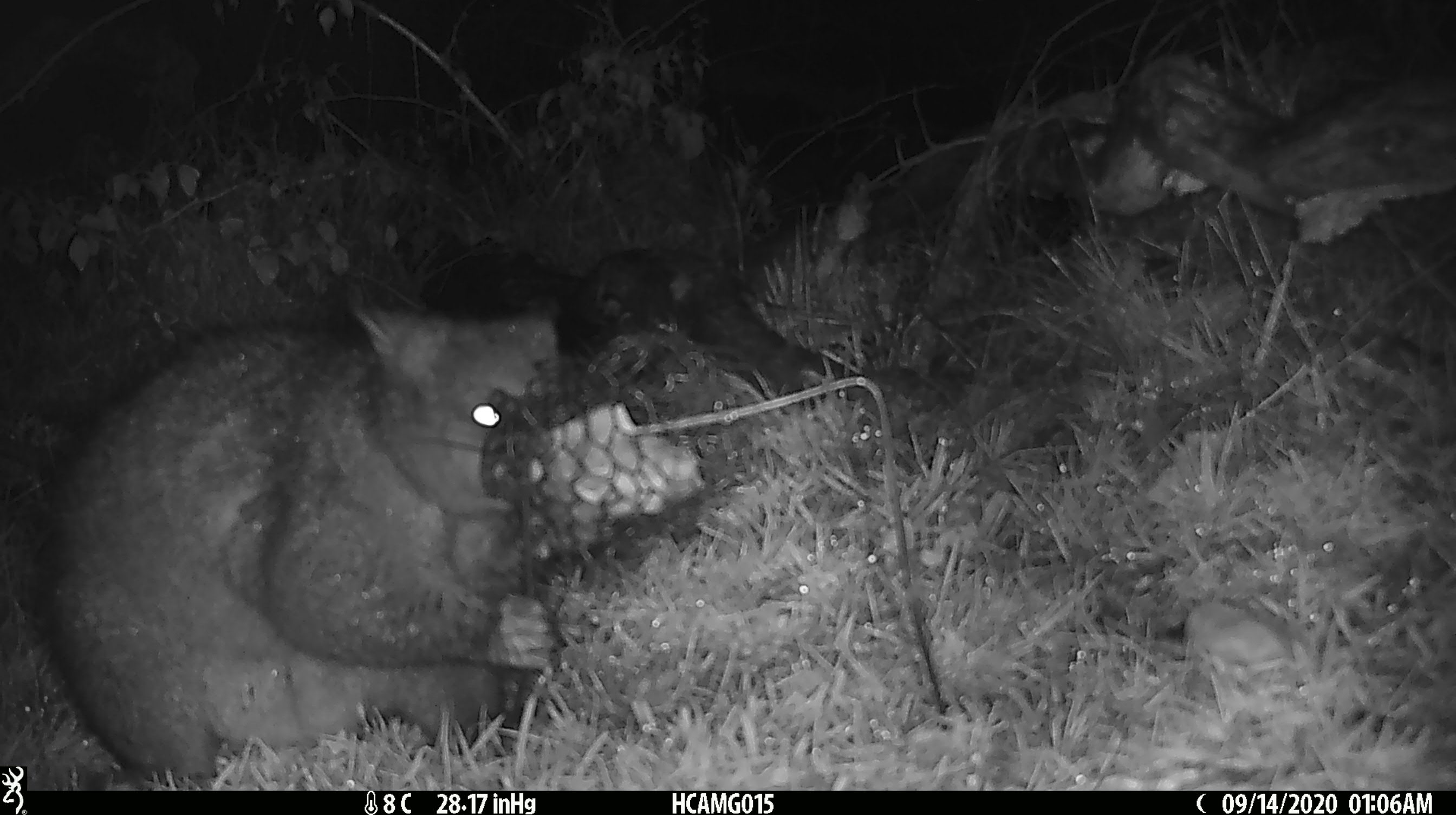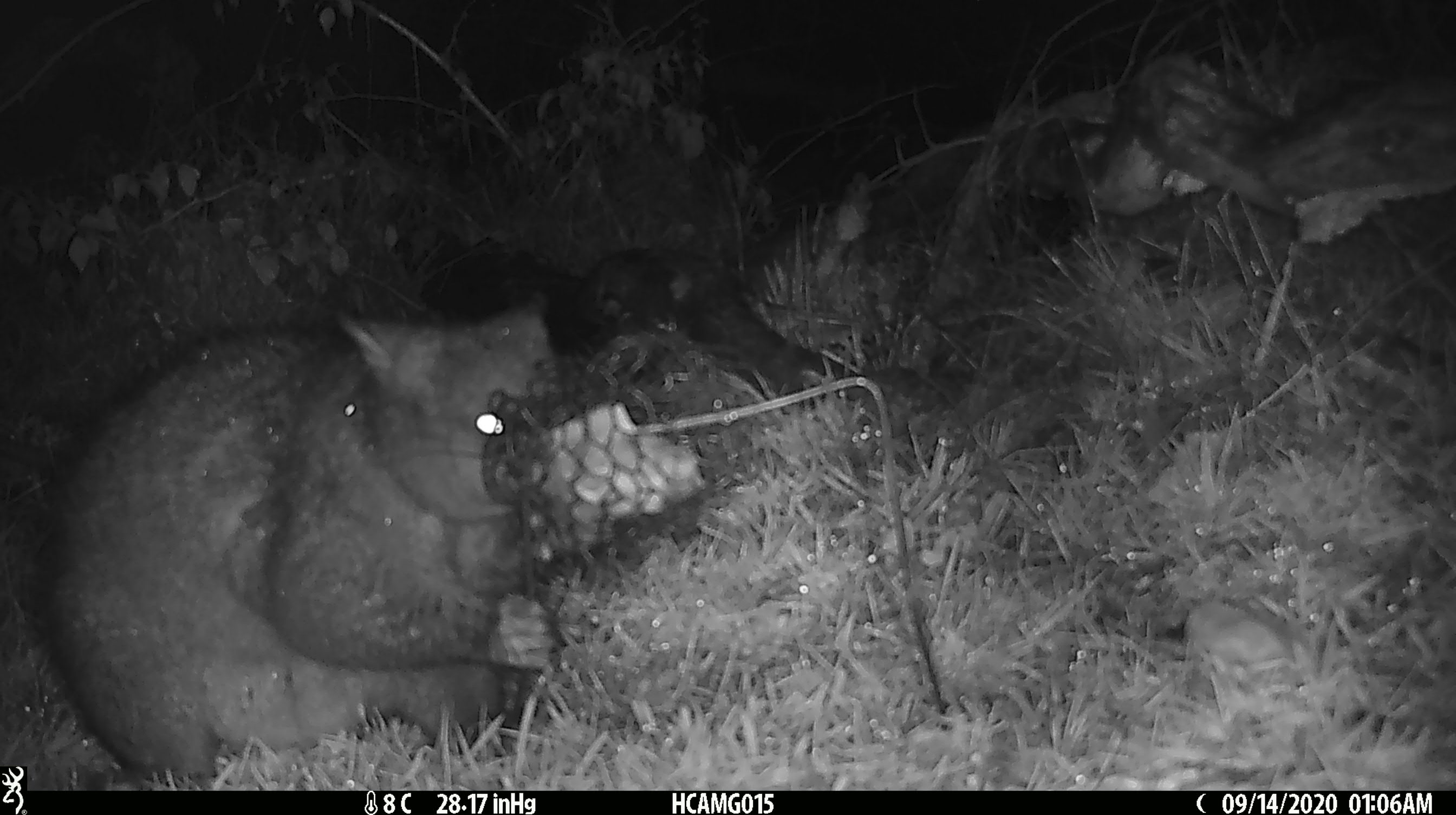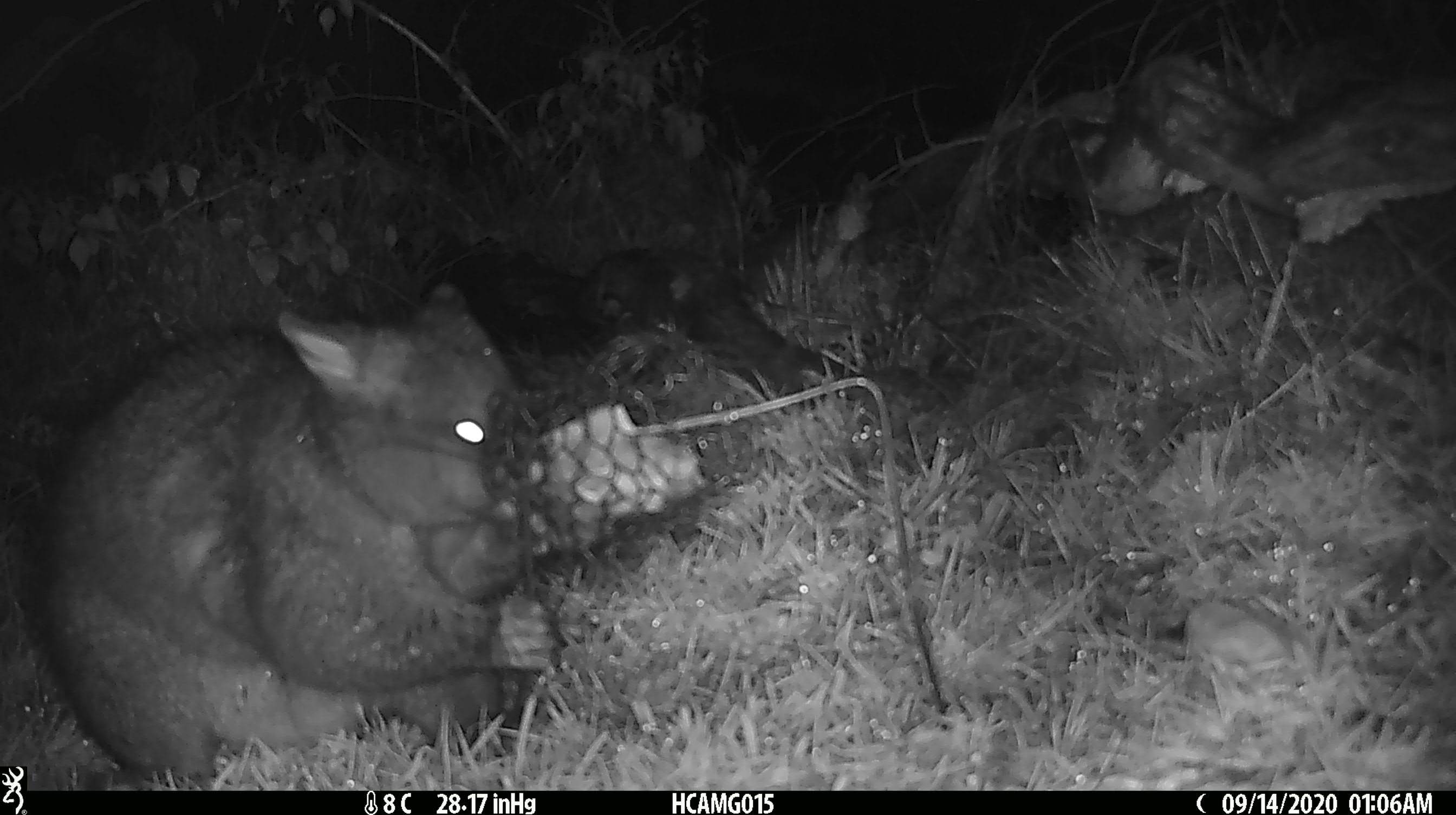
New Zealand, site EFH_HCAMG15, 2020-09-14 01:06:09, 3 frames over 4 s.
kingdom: Animalia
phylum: Chordata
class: Mammalia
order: Diprotodontia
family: Phalangeridae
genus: Trichosurus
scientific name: Trichosurus vulpecula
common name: common brushtail possum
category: possum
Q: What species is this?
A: Possum (common brushtail possum) (Trichosurus vulpecula).